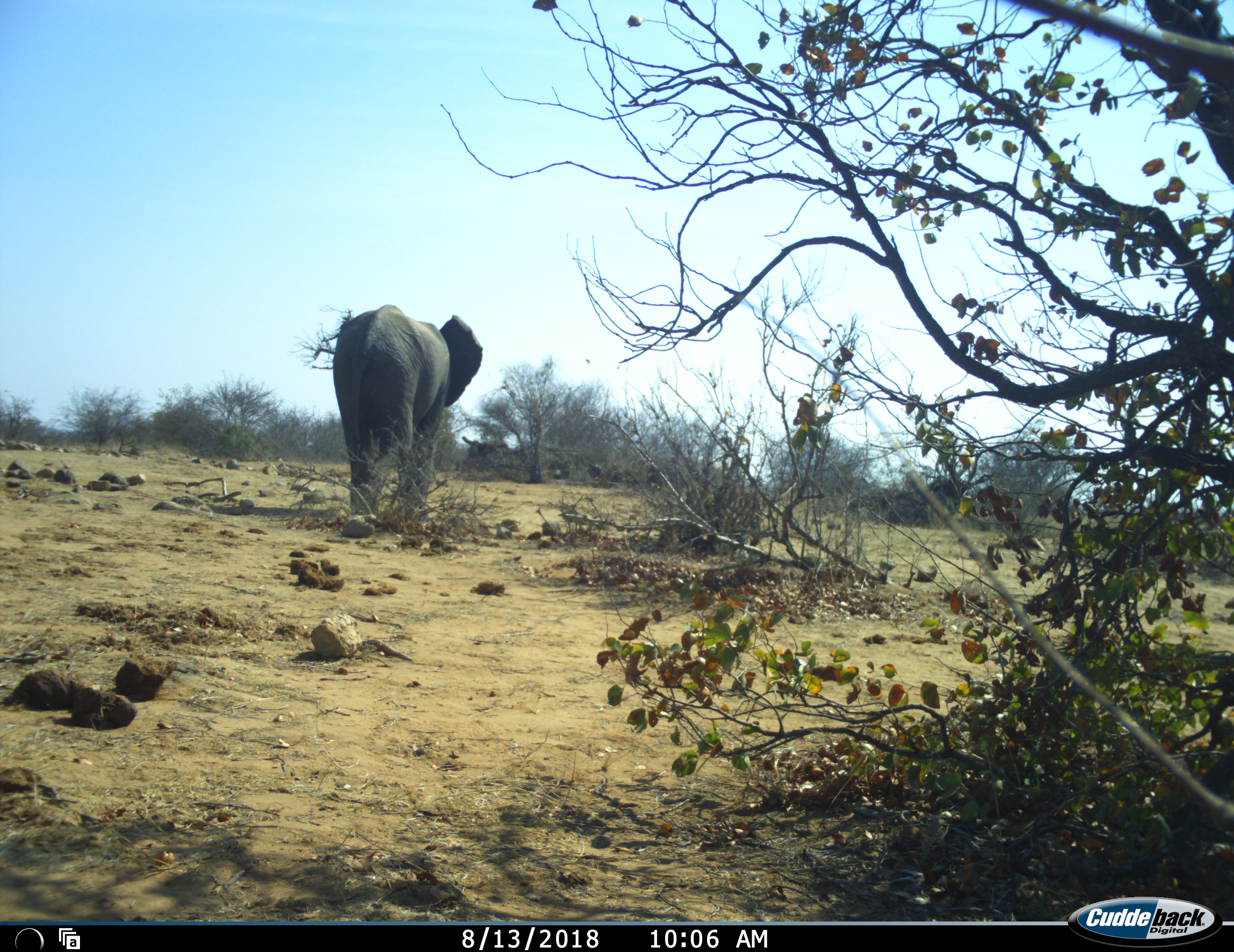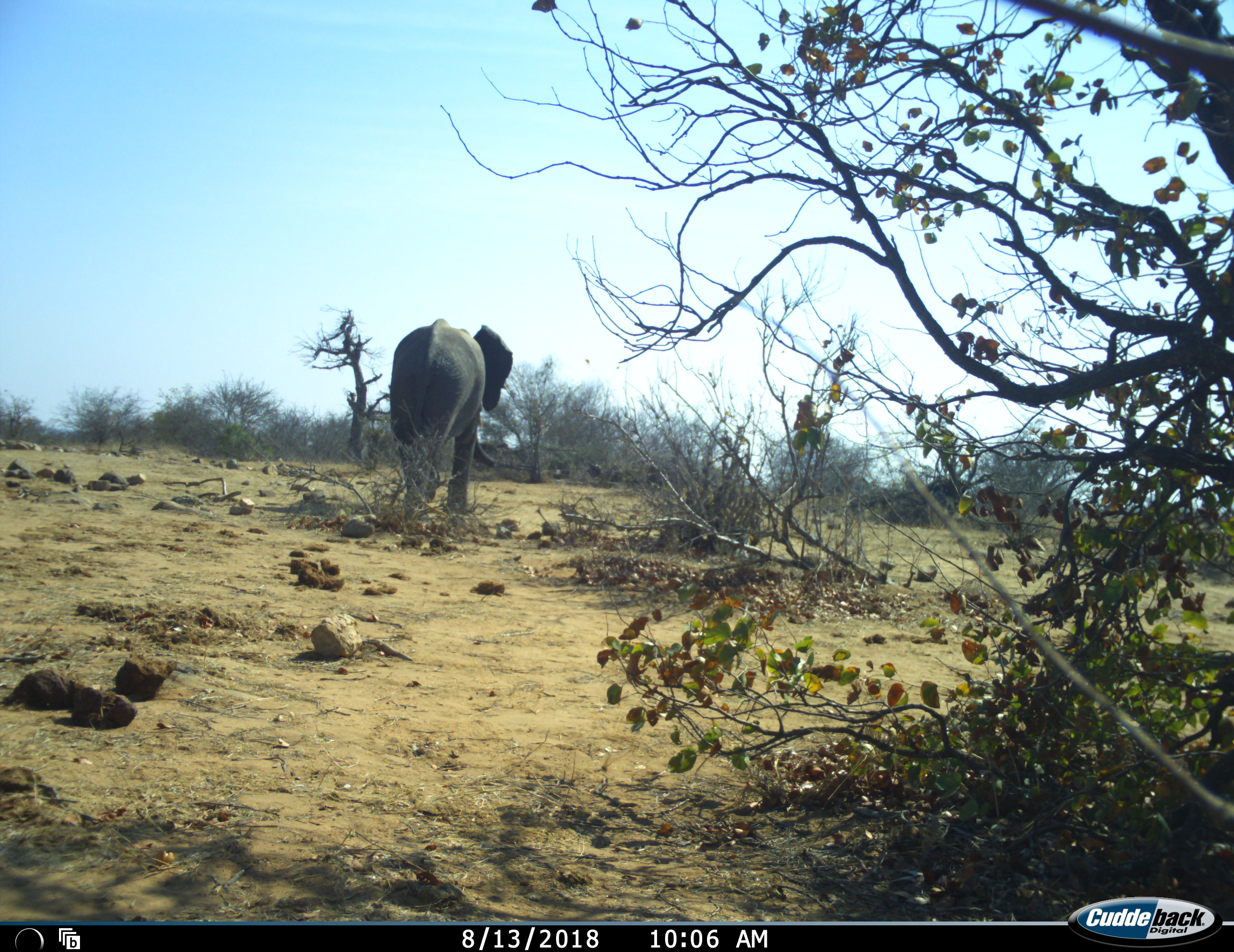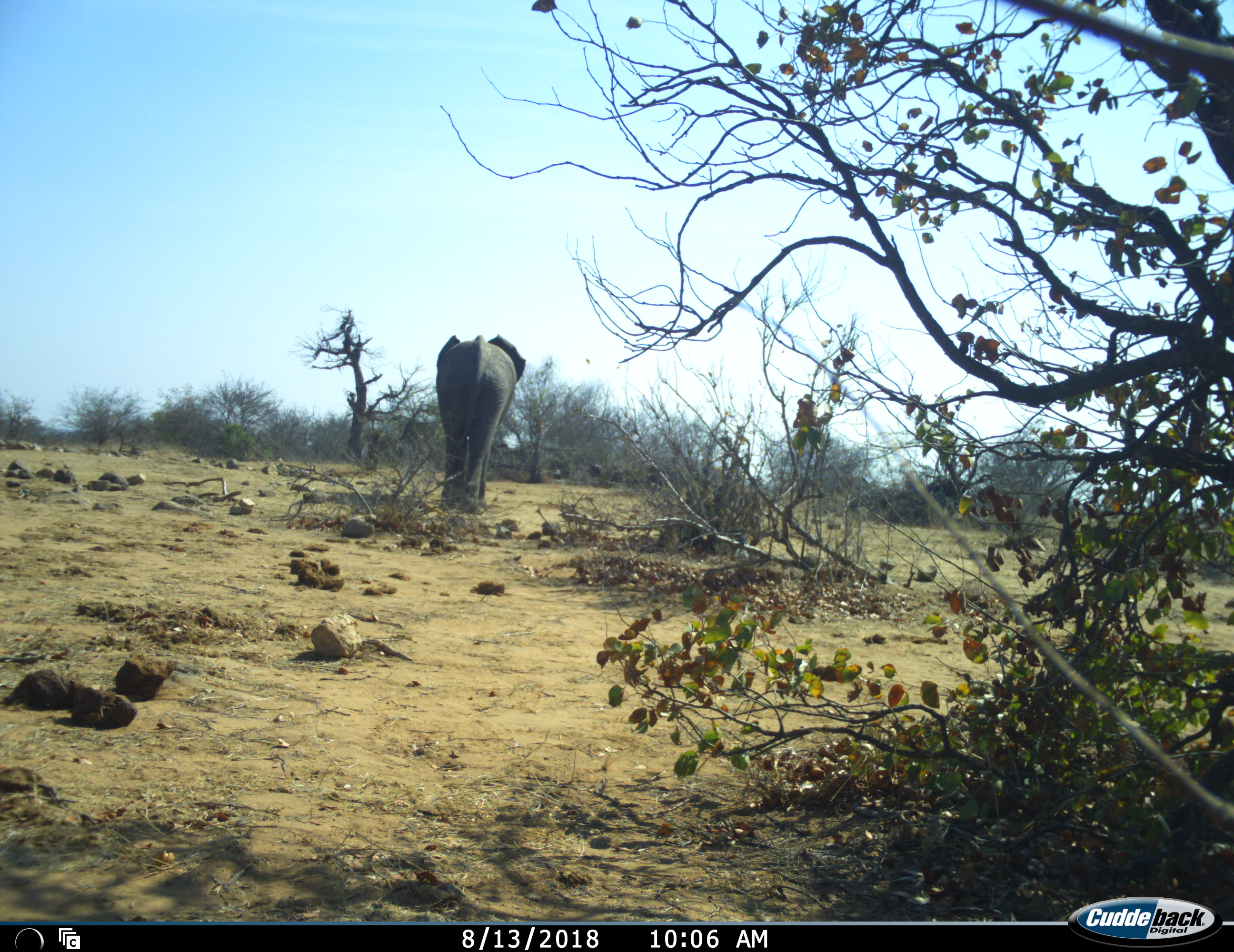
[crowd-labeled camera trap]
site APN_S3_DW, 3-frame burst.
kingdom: Animalia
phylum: Chordata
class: Mammalia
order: Proboscidea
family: Elephantidae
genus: Loxodonta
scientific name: Loxodonta africana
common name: african bush elephant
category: elephant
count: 1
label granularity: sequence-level